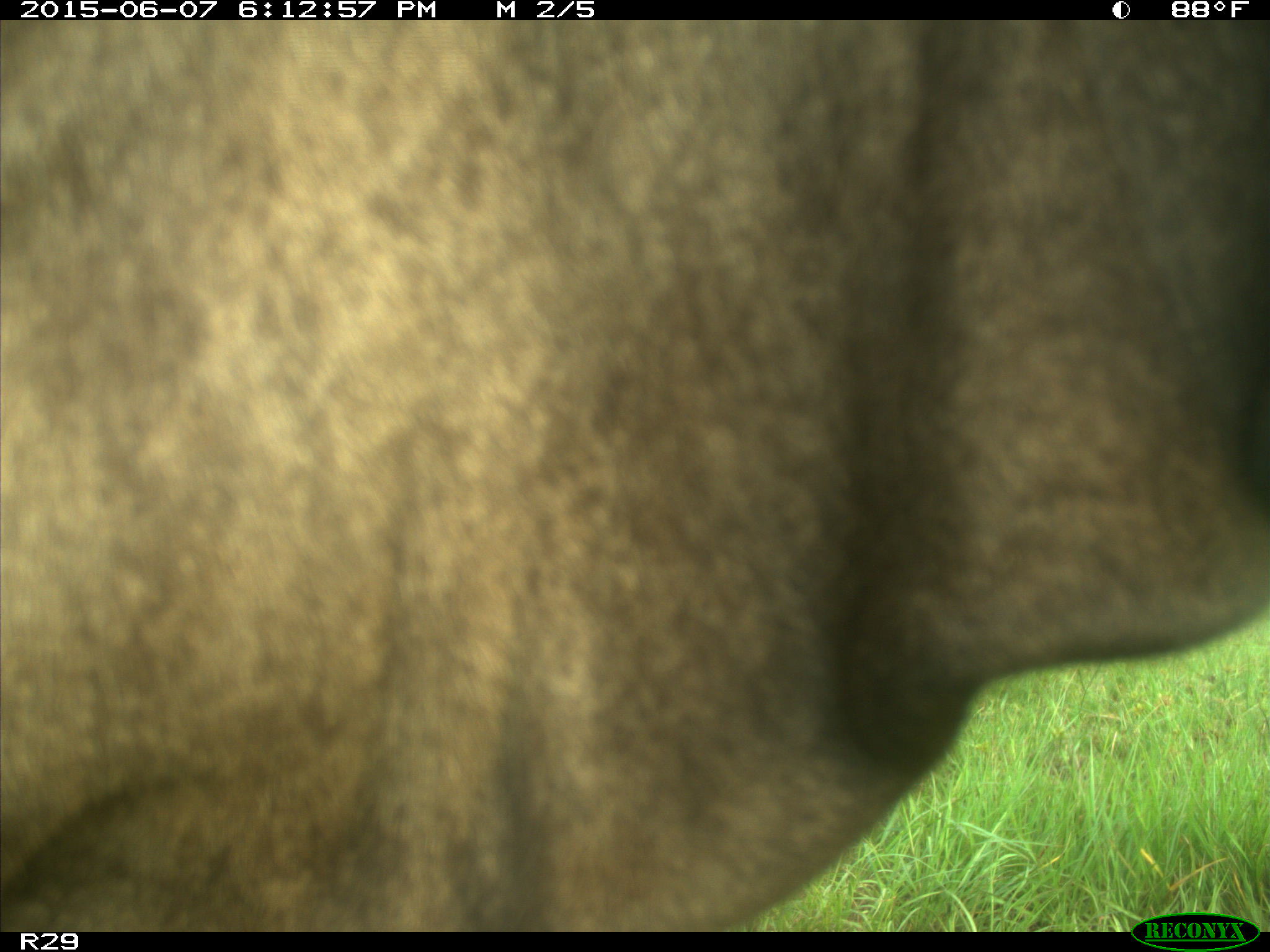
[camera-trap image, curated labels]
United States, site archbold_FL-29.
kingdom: Animalia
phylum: Chordata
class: Mammalia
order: Artiodactyla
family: Bovidae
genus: Bos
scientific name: Bos taurus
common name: domestic cow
Bos taurus (domestic cow).